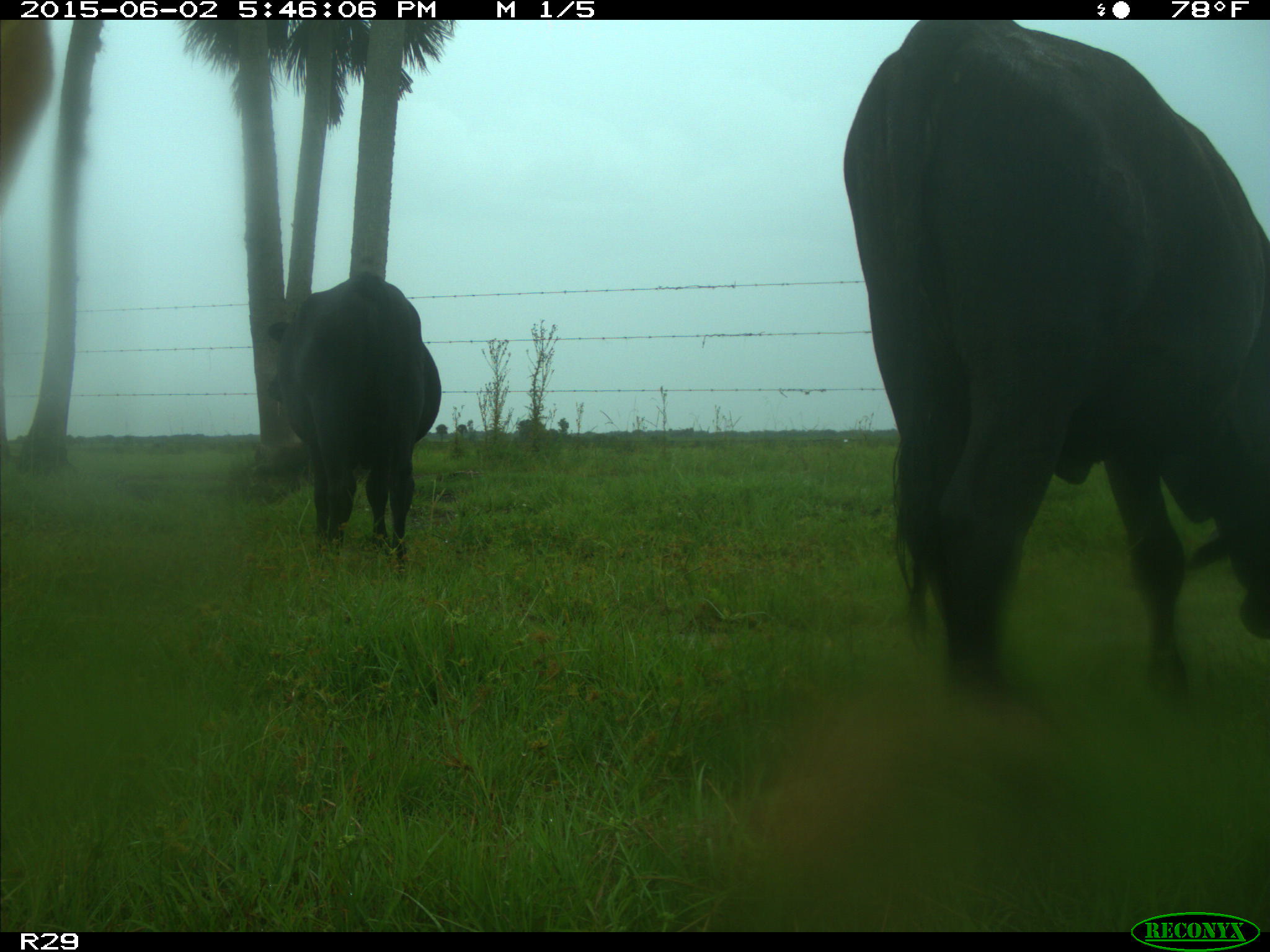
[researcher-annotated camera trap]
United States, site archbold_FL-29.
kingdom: Animalia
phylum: Chordata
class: Mammalia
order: Artiodactyla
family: Bovidae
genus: Bos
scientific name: Bos taurus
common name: domestic cow